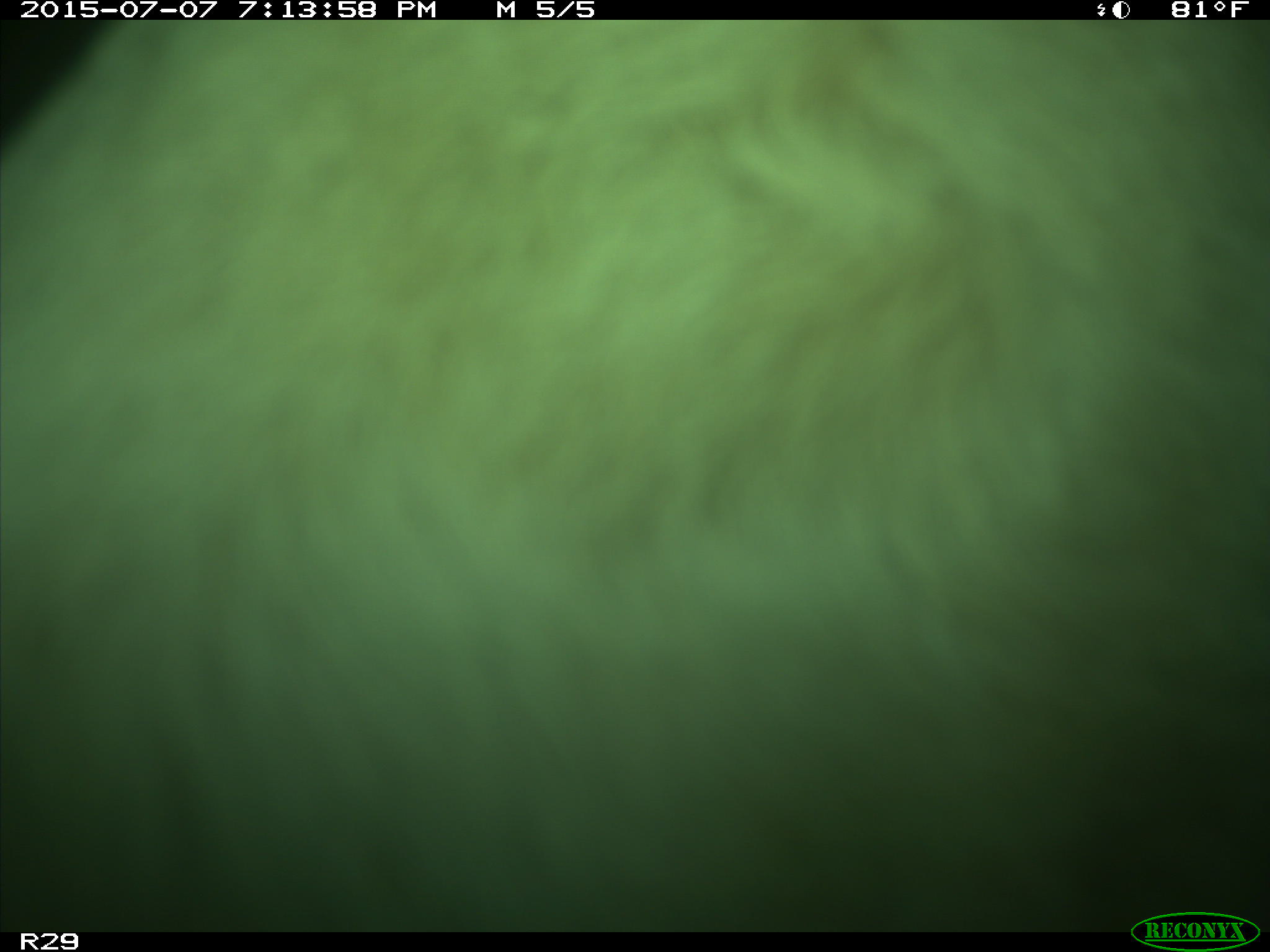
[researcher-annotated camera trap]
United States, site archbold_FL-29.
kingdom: Animalia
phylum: Chordata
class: Mammalia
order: Artiodactyla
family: Bovidae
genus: Bos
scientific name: Bos taurus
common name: domestic cow